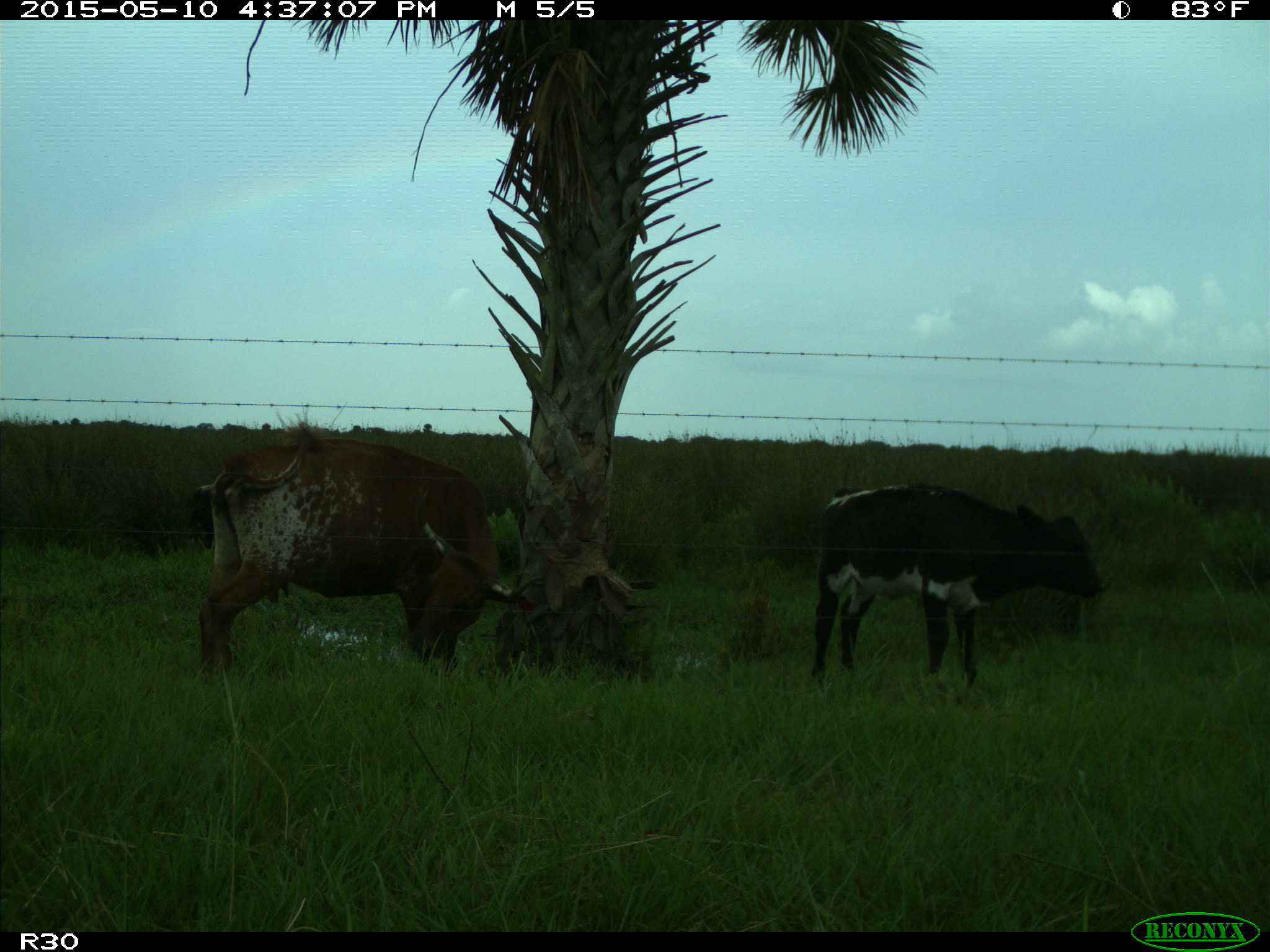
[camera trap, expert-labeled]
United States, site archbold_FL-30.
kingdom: Animalia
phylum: Chordata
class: Mammalia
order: Artiodactyla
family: Bovidae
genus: Bos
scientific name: Bos taurus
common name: domestic cow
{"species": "Bos taurus (domestic cow)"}